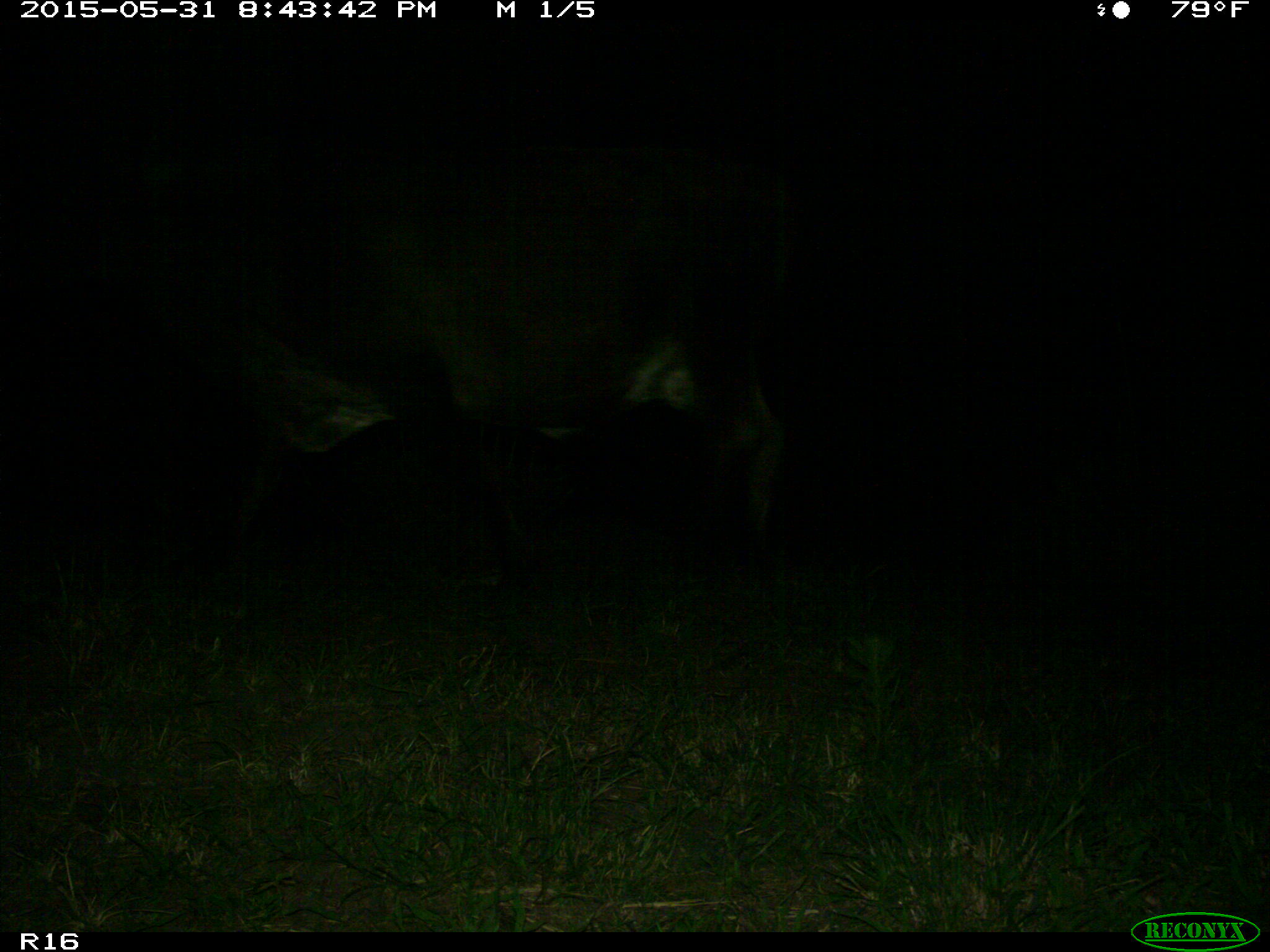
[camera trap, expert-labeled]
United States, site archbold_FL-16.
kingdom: Animalia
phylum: Chordata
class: Mammalia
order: Artiodactyla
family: Bovidae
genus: Bos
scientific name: Bos taurus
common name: domestic cow